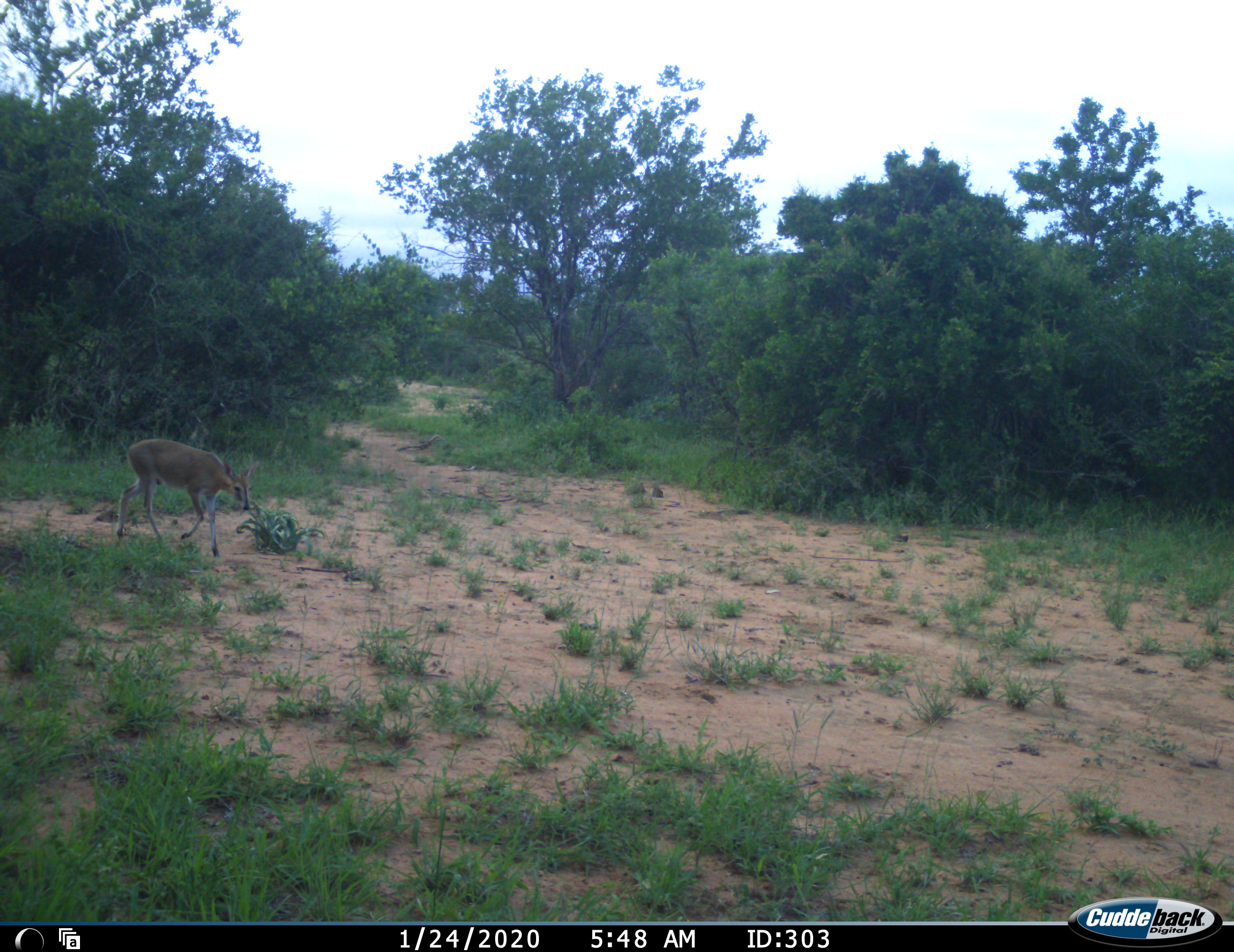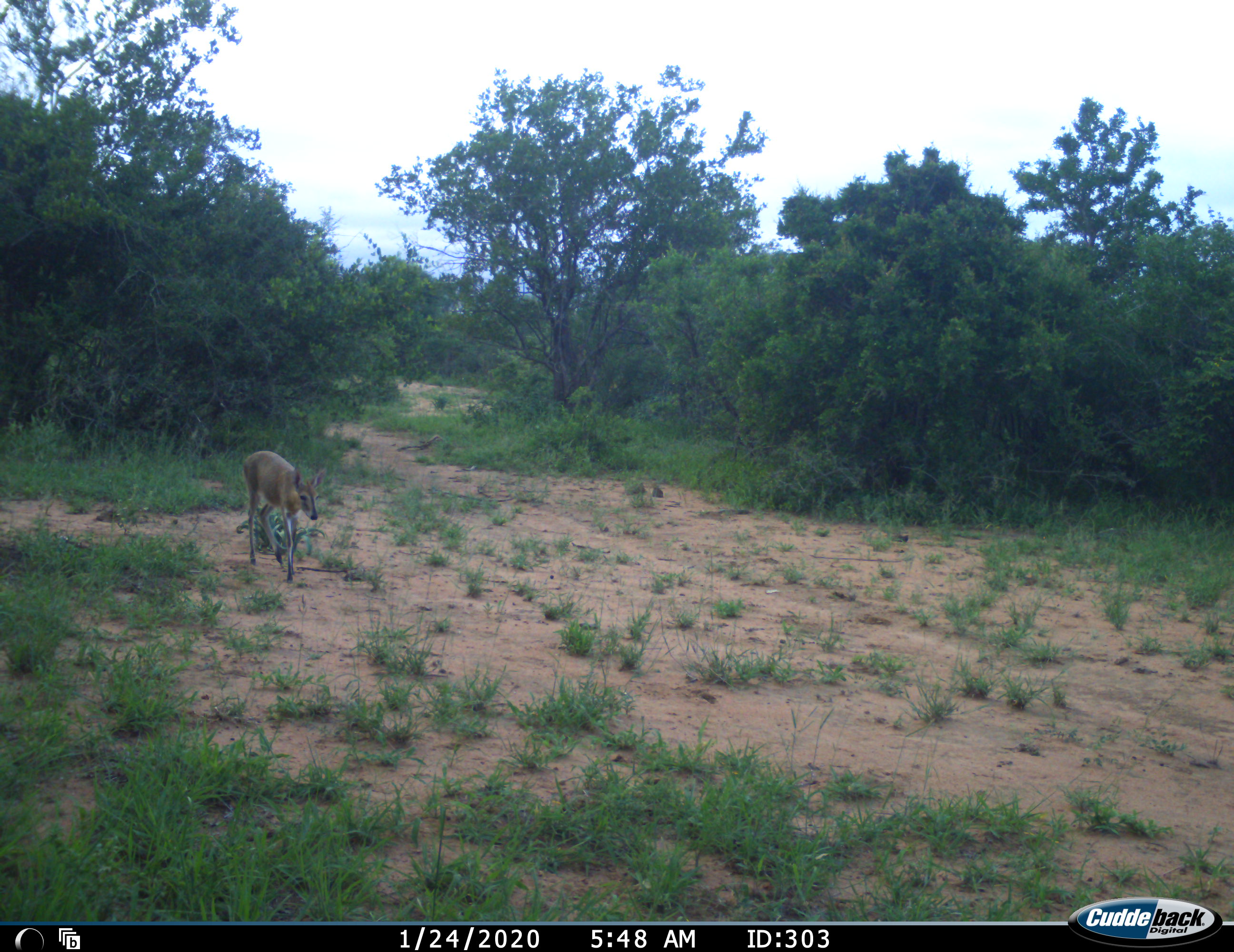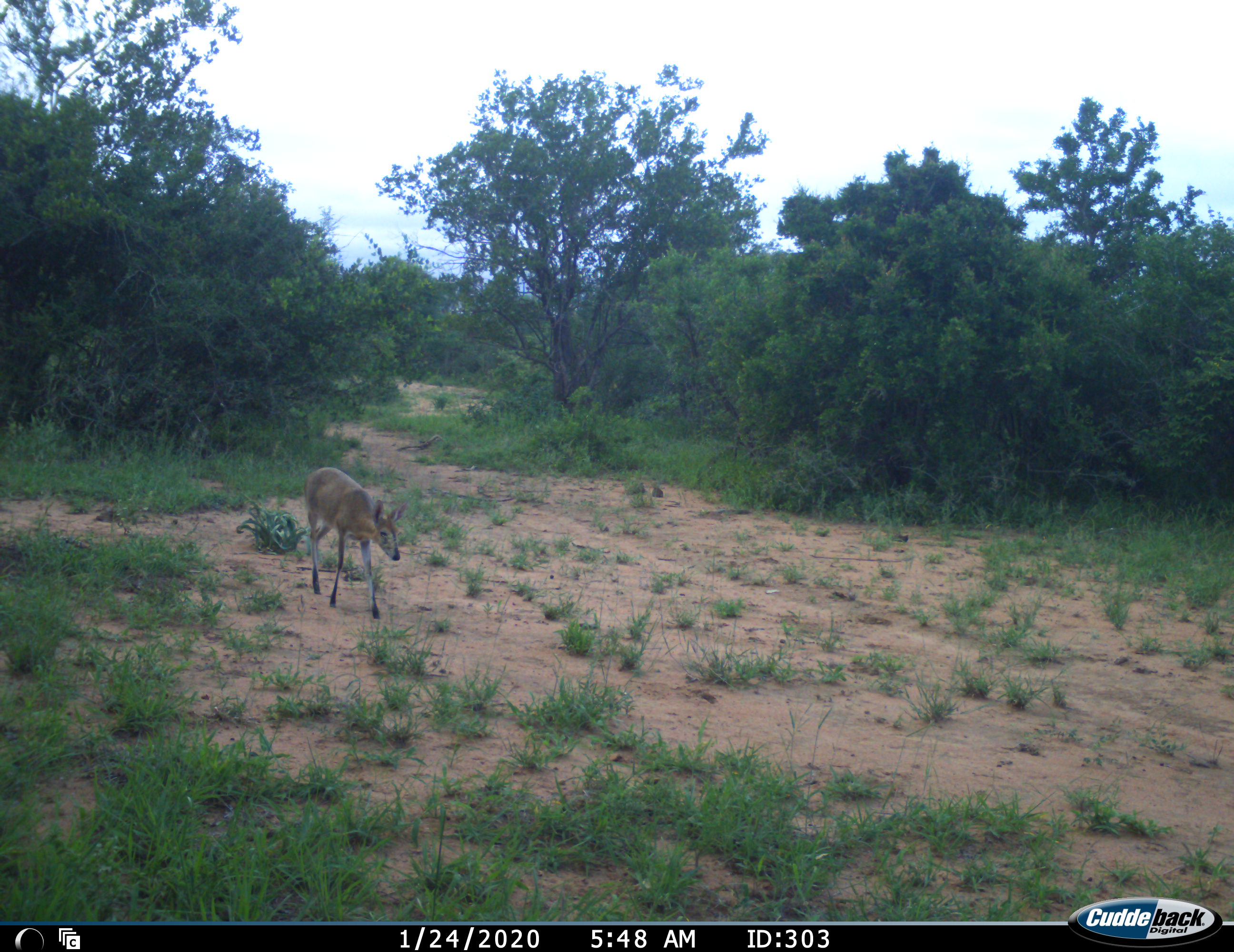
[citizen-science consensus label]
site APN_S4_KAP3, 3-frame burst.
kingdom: Animalia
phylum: Chordata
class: Mammalia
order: Artiodactyla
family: Bovidae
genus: Sylvicapra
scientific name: Sylvicapra grimmia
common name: common duiker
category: duikercommongrey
Duikercommongrey (common duiker) (Sylvicapra grimmia), count 1. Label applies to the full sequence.